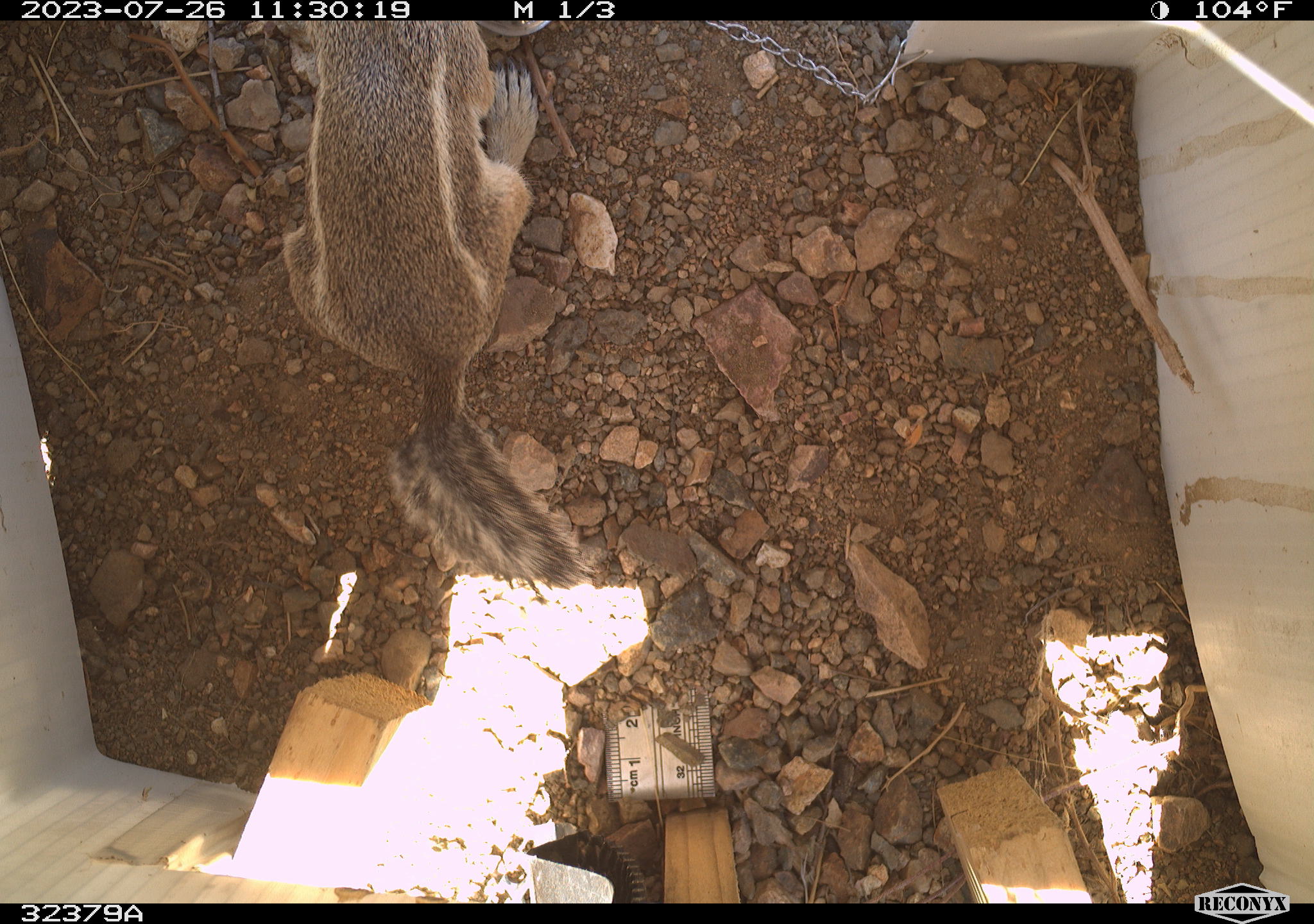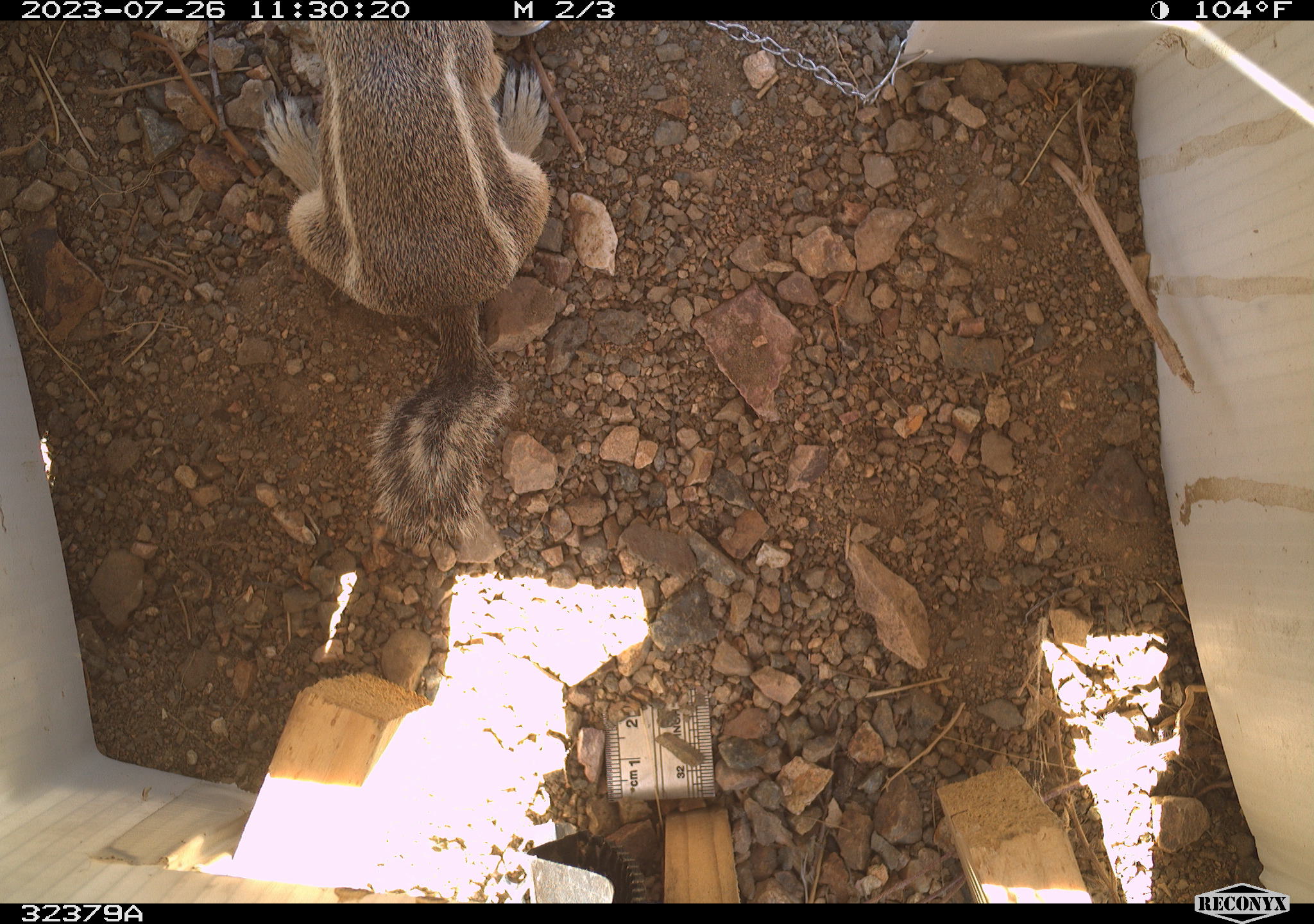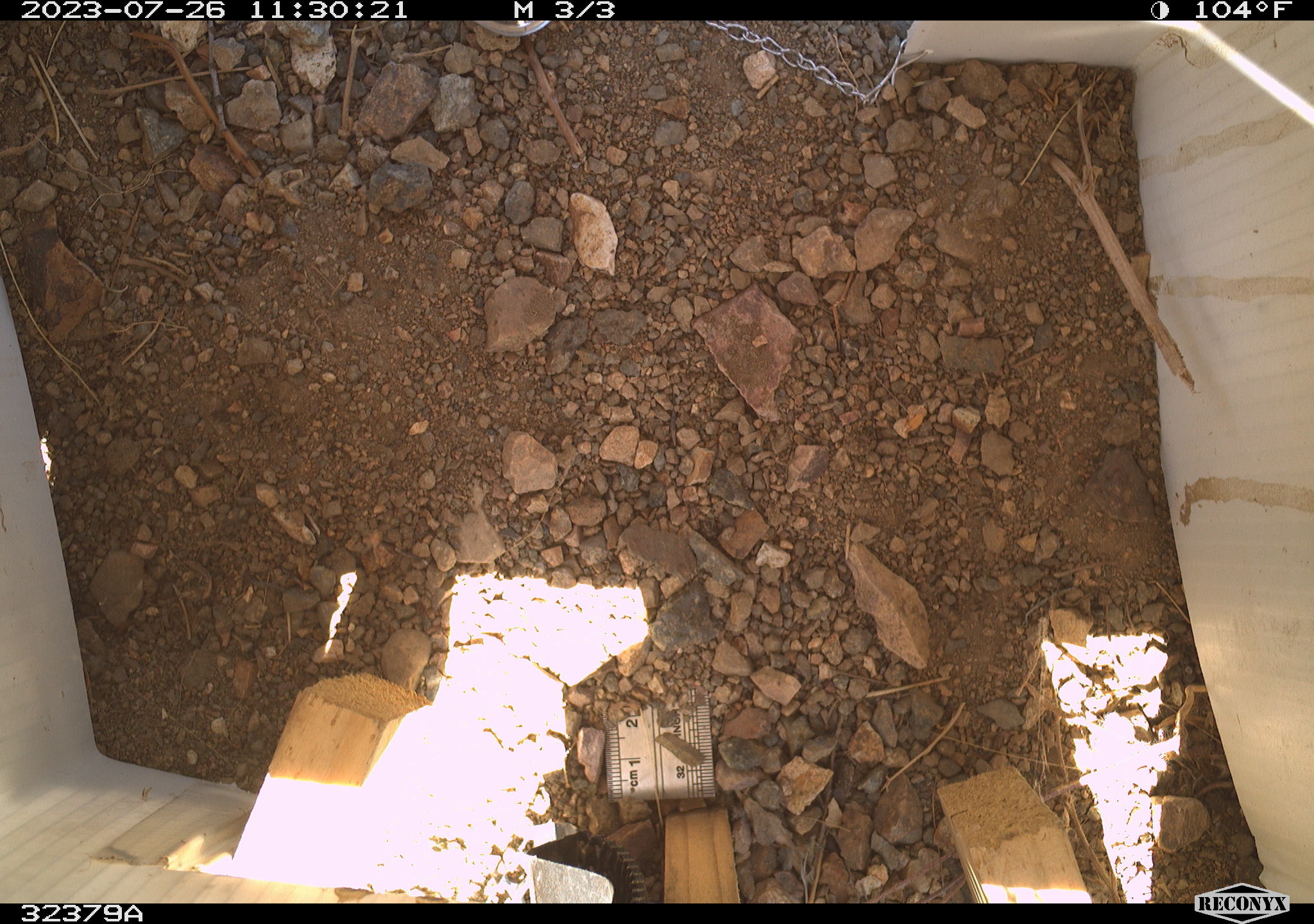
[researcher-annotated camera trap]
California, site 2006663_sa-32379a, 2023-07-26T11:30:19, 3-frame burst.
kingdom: Animalia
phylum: Chordata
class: Mammalia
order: Rodentia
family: Sciuridae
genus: Ammospermophilus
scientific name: Ammospermophilus leucurus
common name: white-tailed antelope squirrel